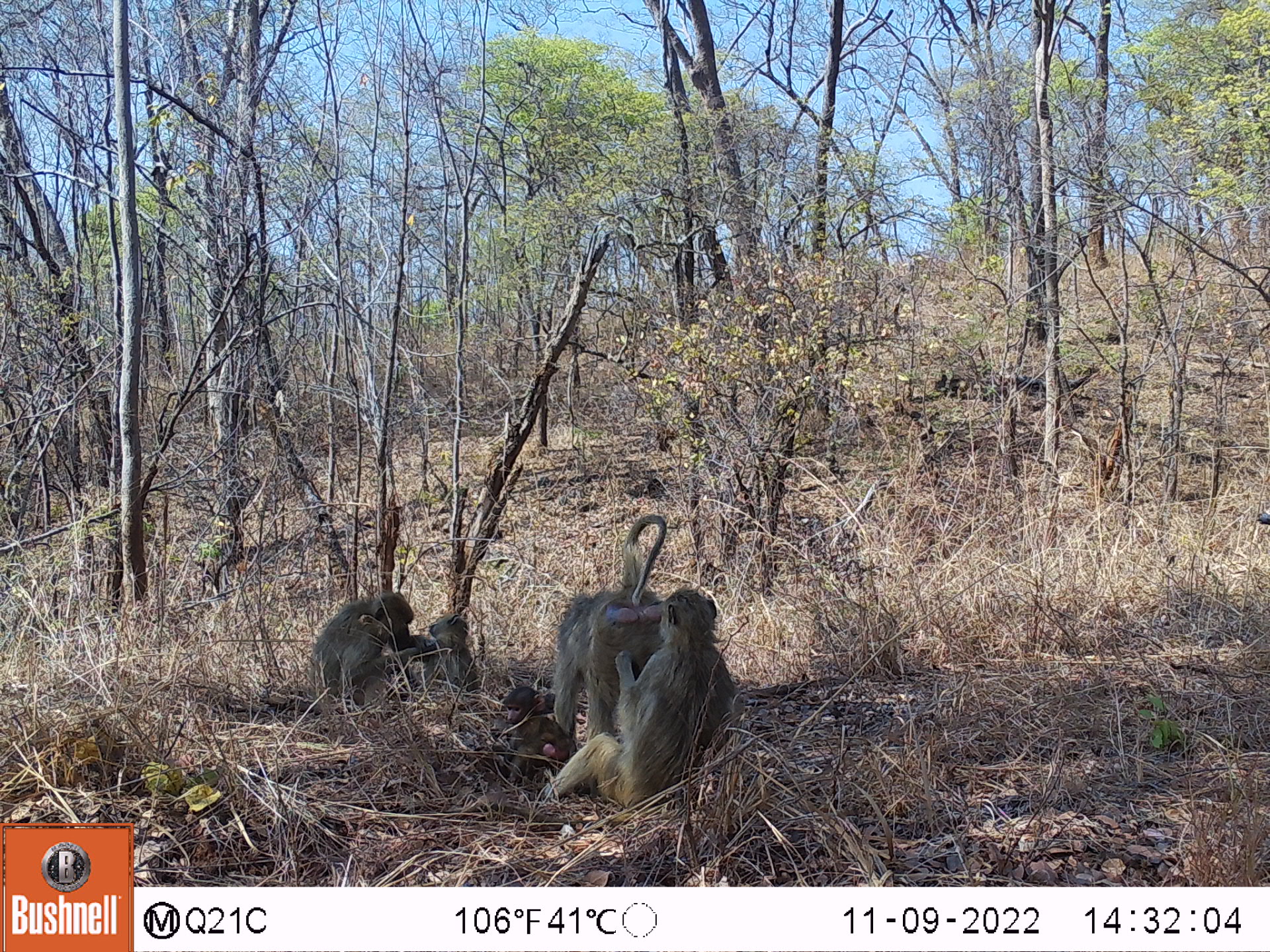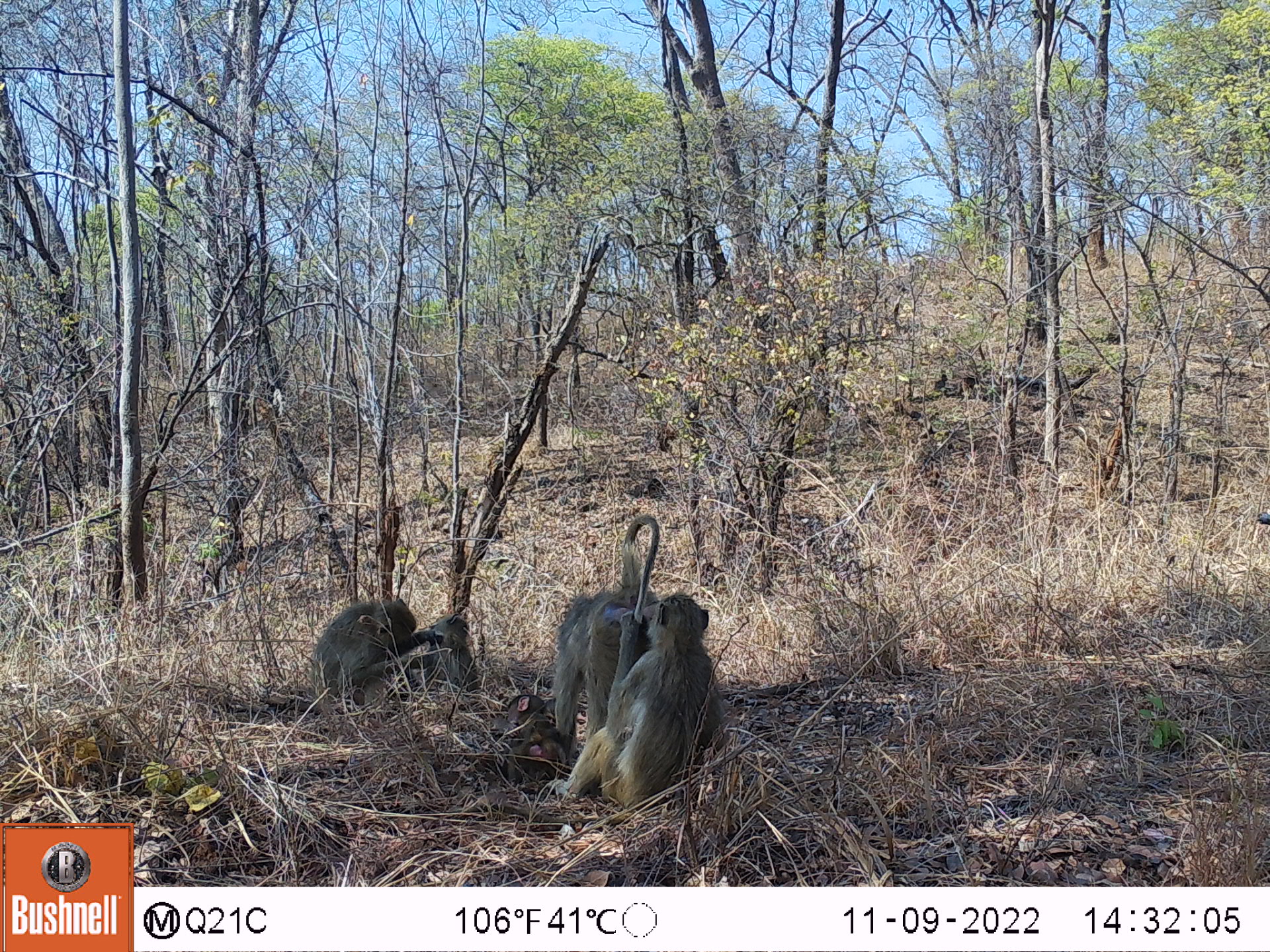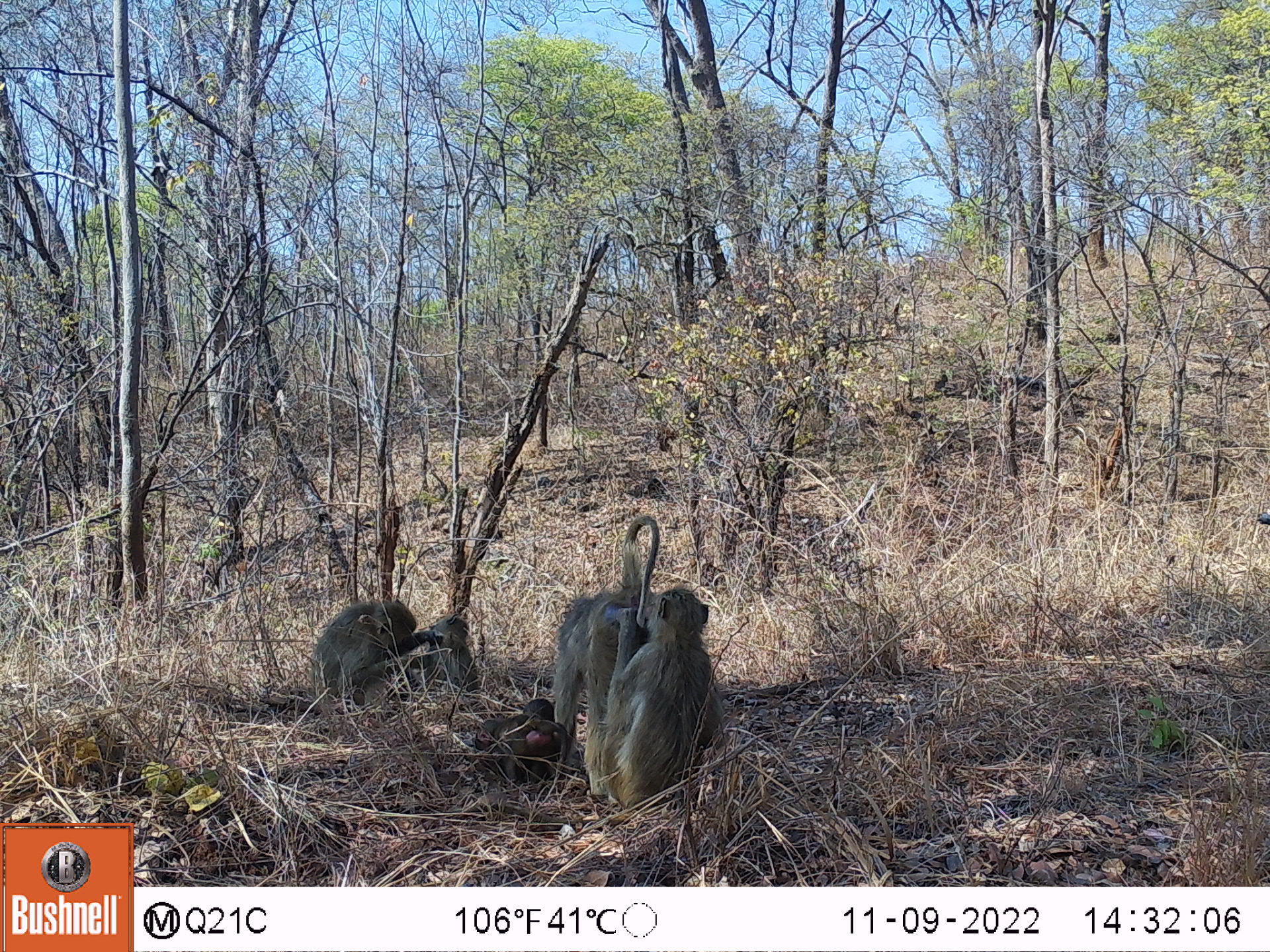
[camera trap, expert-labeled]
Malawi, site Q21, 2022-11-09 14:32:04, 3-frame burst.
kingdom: Animalia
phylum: Chordata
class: Mammalia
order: Primates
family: Cercopithecidae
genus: Papio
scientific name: Papio cynocephalus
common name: yellow baboon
Yellow baboon (Papio cynocephalus), count 5.